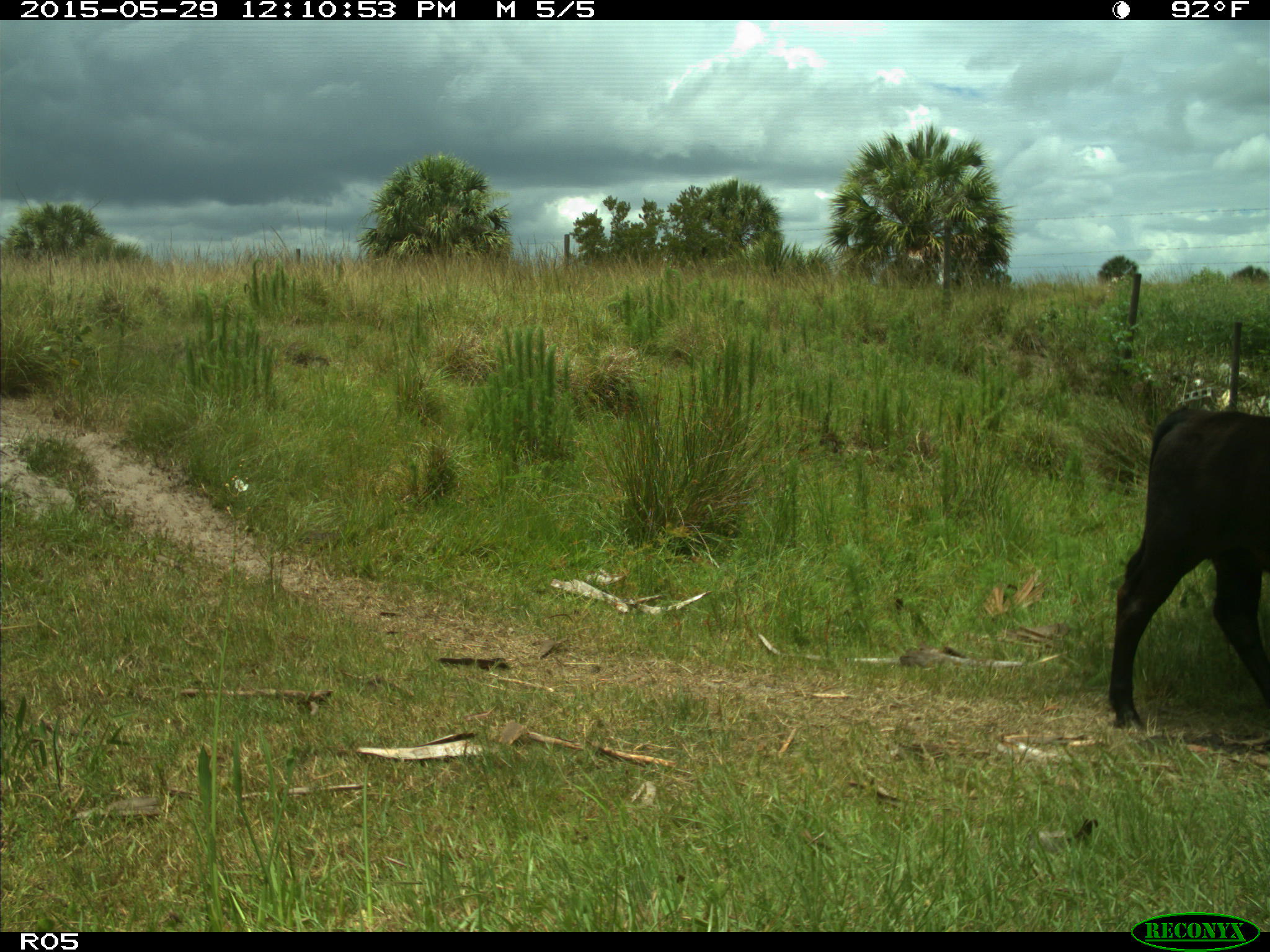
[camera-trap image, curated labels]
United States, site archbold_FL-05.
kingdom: Animalia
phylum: Chordata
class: Mammalia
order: Artiodactyla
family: Bovidae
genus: Bos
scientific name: Bos taurus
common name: domestic cow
Bos taurus (domestic cow).